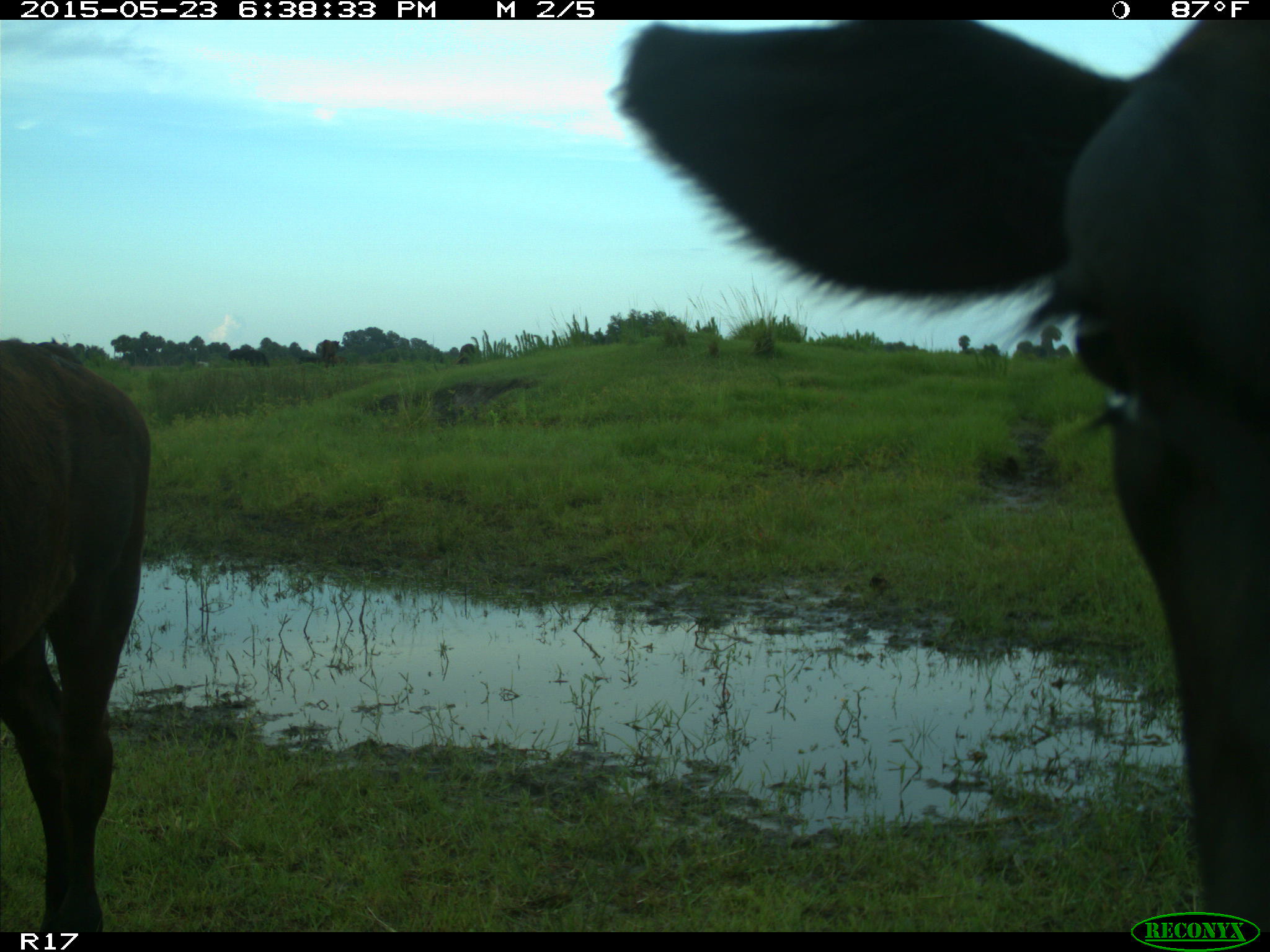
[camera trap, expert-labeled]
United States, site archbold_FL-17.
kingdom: Animalia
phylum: Chordata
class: Mammalia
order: Artiodactyla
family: Bovidae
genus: Bos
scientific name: Bos taurus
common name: domestic cow